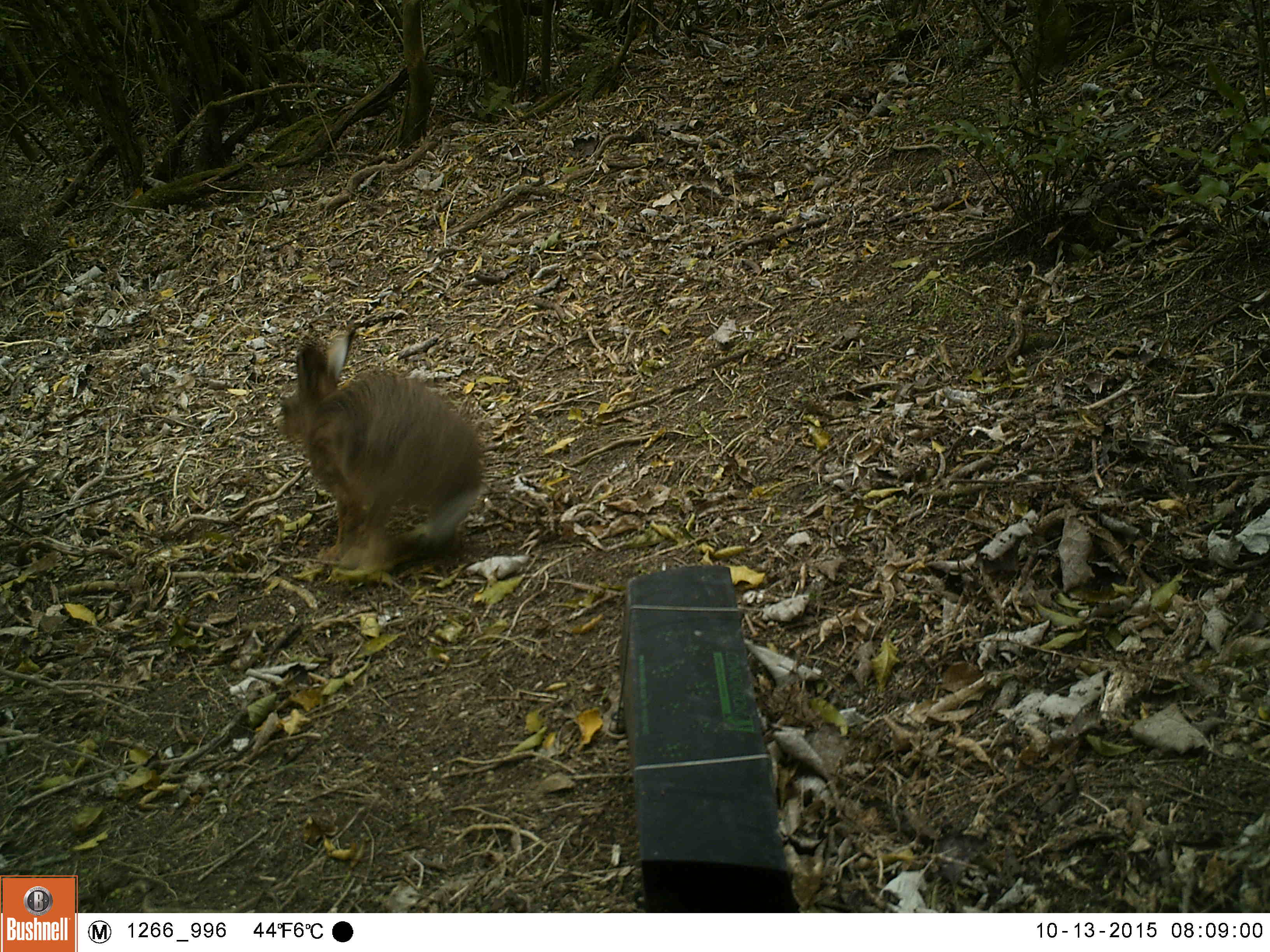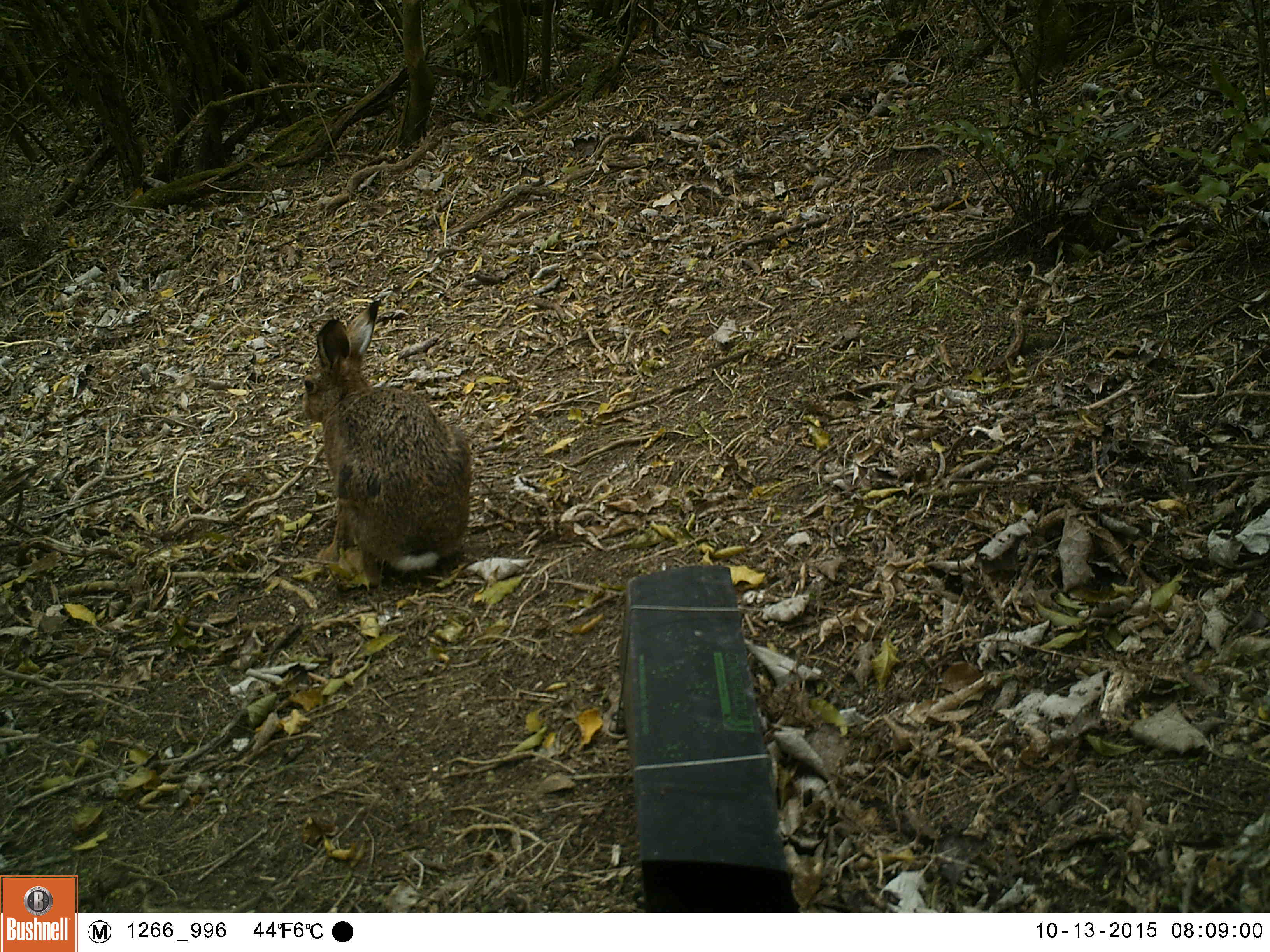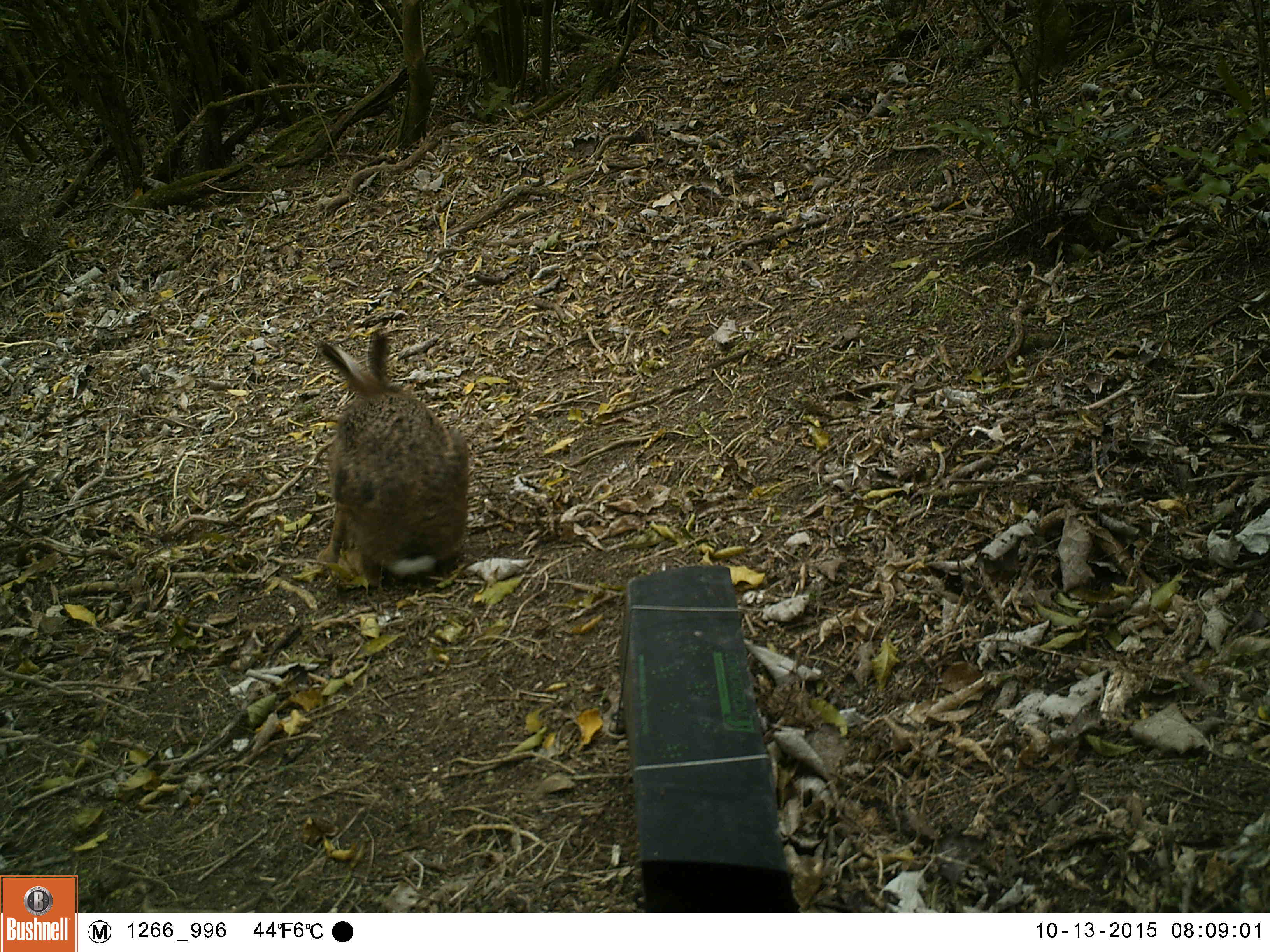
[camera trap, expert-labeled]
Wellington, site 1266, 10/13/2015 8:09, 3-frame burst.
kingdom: Animalia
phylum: Chordata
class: Mammalia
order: Lagomorpha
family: Leporidae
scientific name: Leporidae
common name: rabbit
Rabbit (Leporidae).